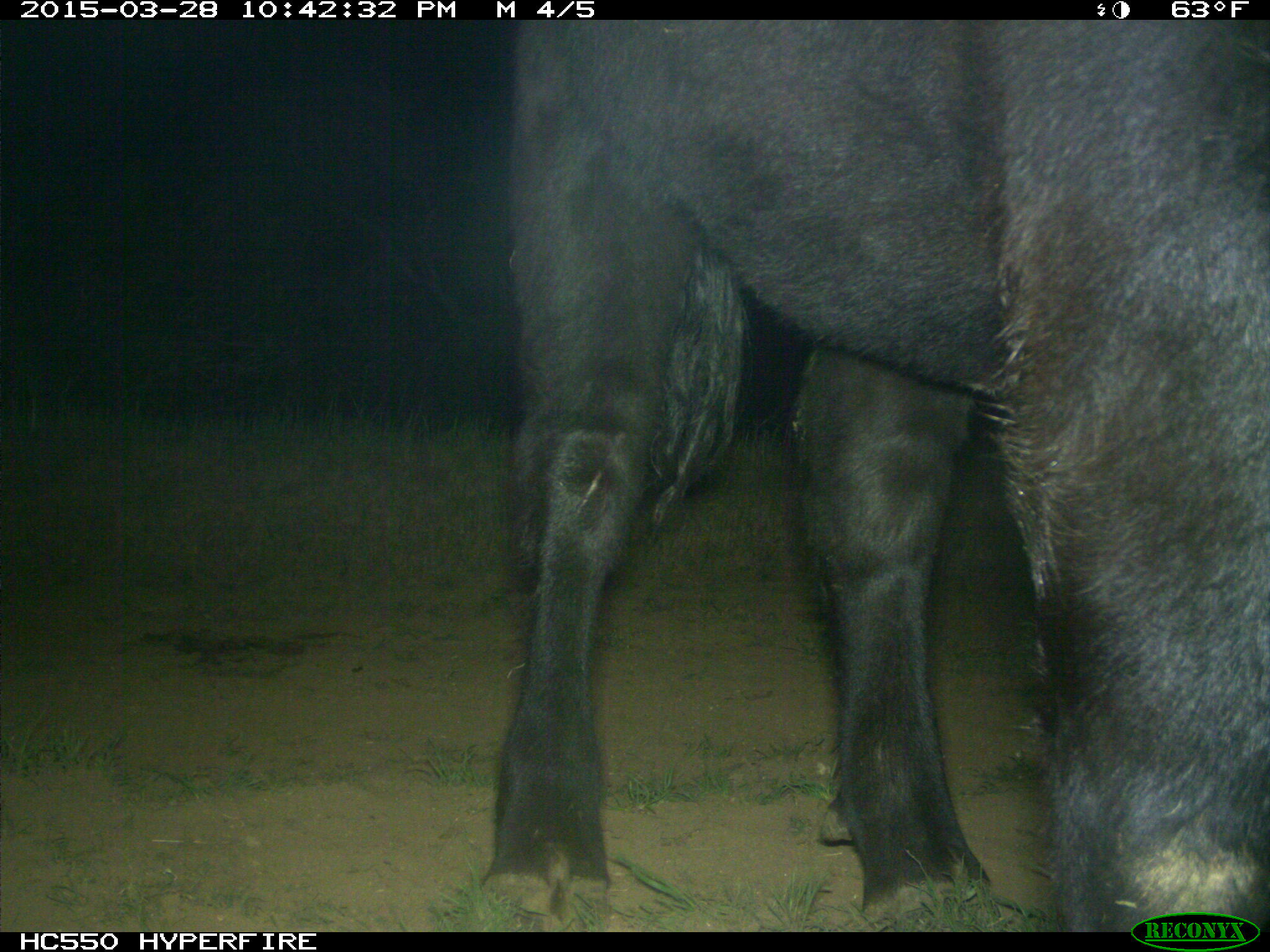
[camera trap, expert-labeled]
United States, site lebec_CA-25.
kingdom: Animalia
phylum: Chordata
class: Mammalia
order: Artiodactyla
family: Bovidae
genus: Bos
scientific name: Bos taurus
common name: domestic cow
Bos taurus (domestic cow).